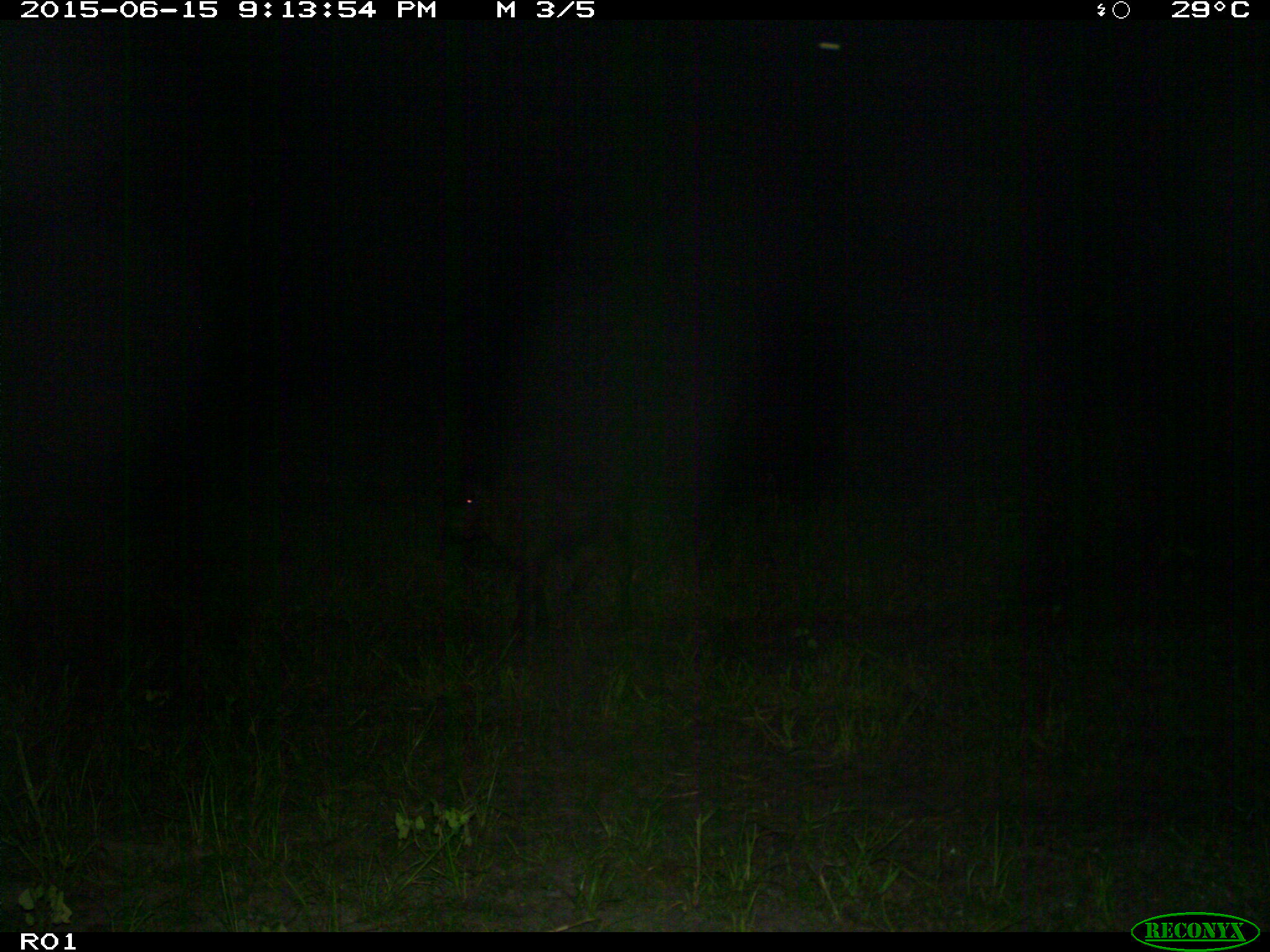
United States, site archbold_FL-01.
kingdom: Animalia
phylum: Chordata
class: Mammalia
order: Artiodactyla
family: Bovidae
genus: Bos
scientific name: Bos taurus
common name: domestic cow